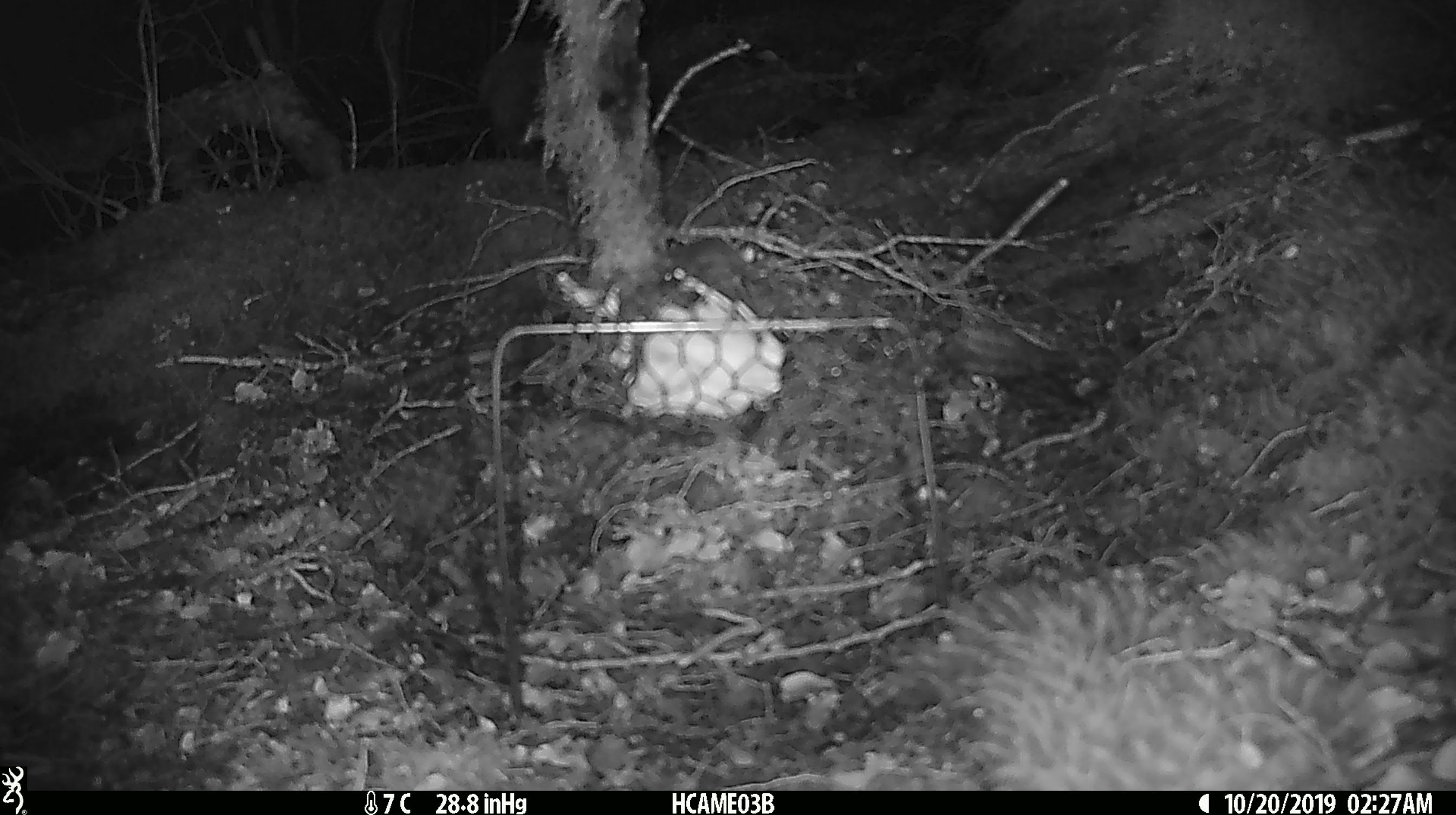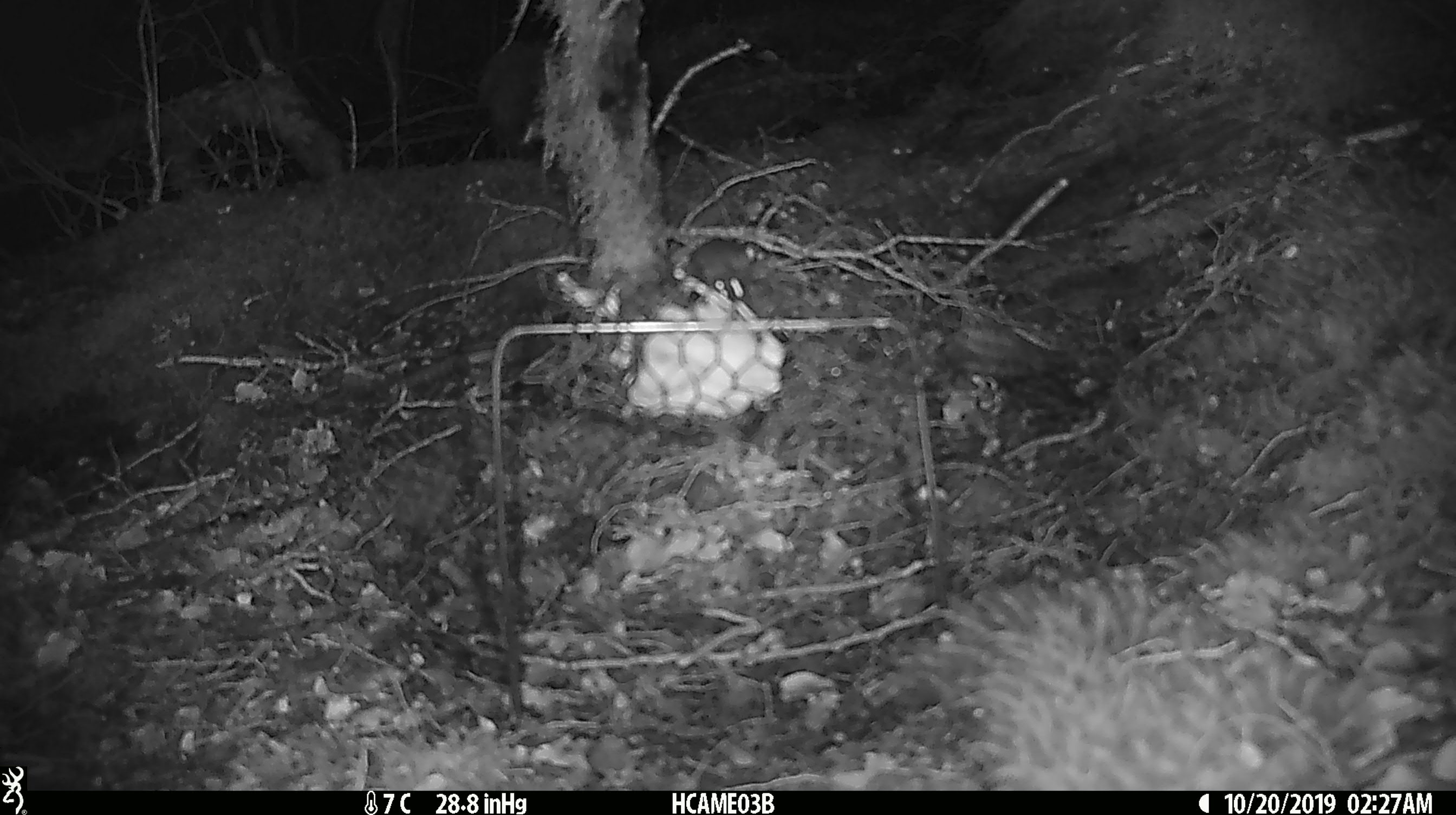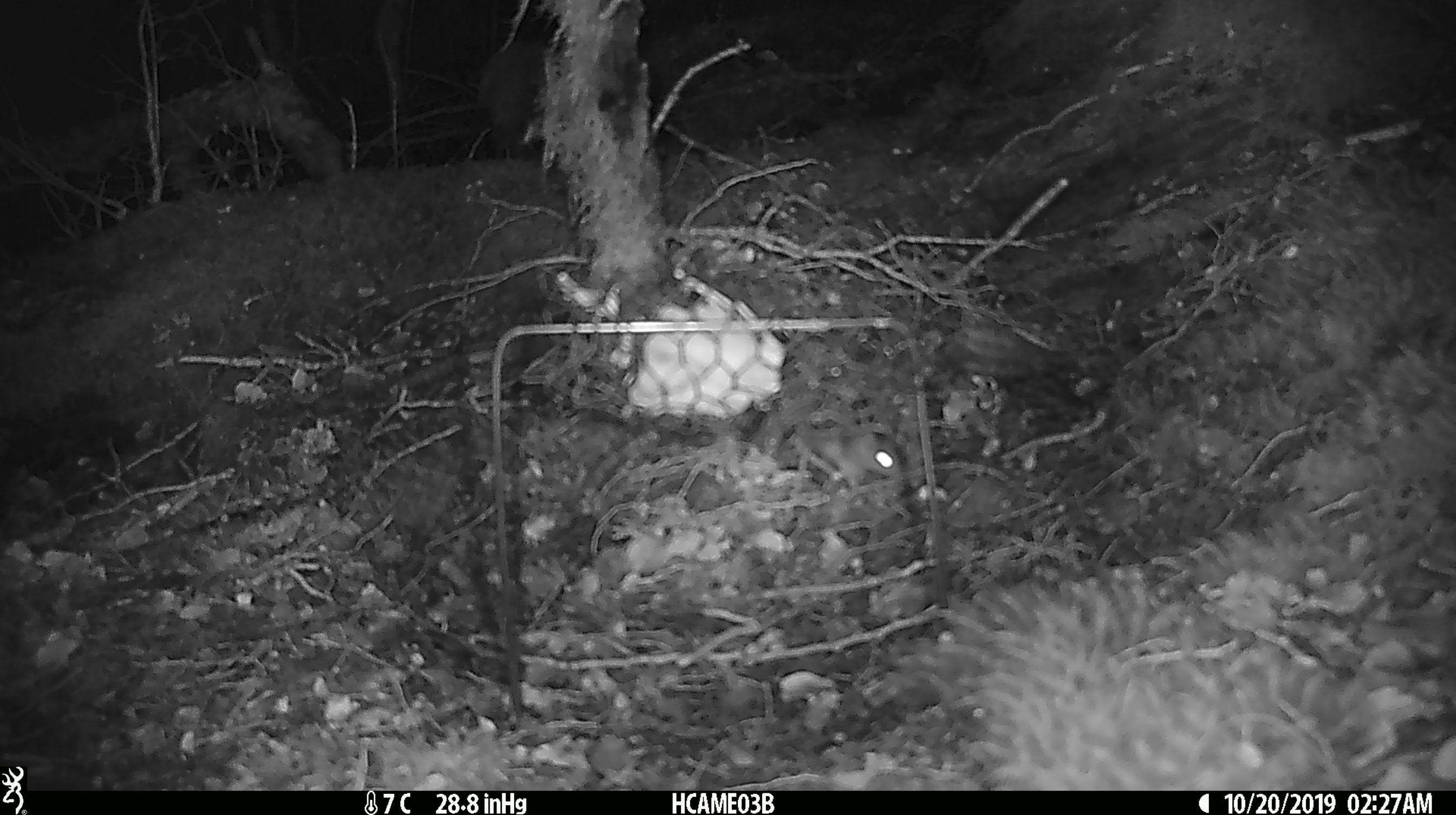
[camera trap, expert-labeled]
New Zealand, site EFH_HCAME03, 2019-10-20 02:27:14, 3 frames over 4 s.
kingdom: Animalia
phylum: Chordata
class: Mammalia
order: Rodentia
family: Muridae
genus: Mus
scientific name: Mus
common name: mouse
Mouse (Mus).